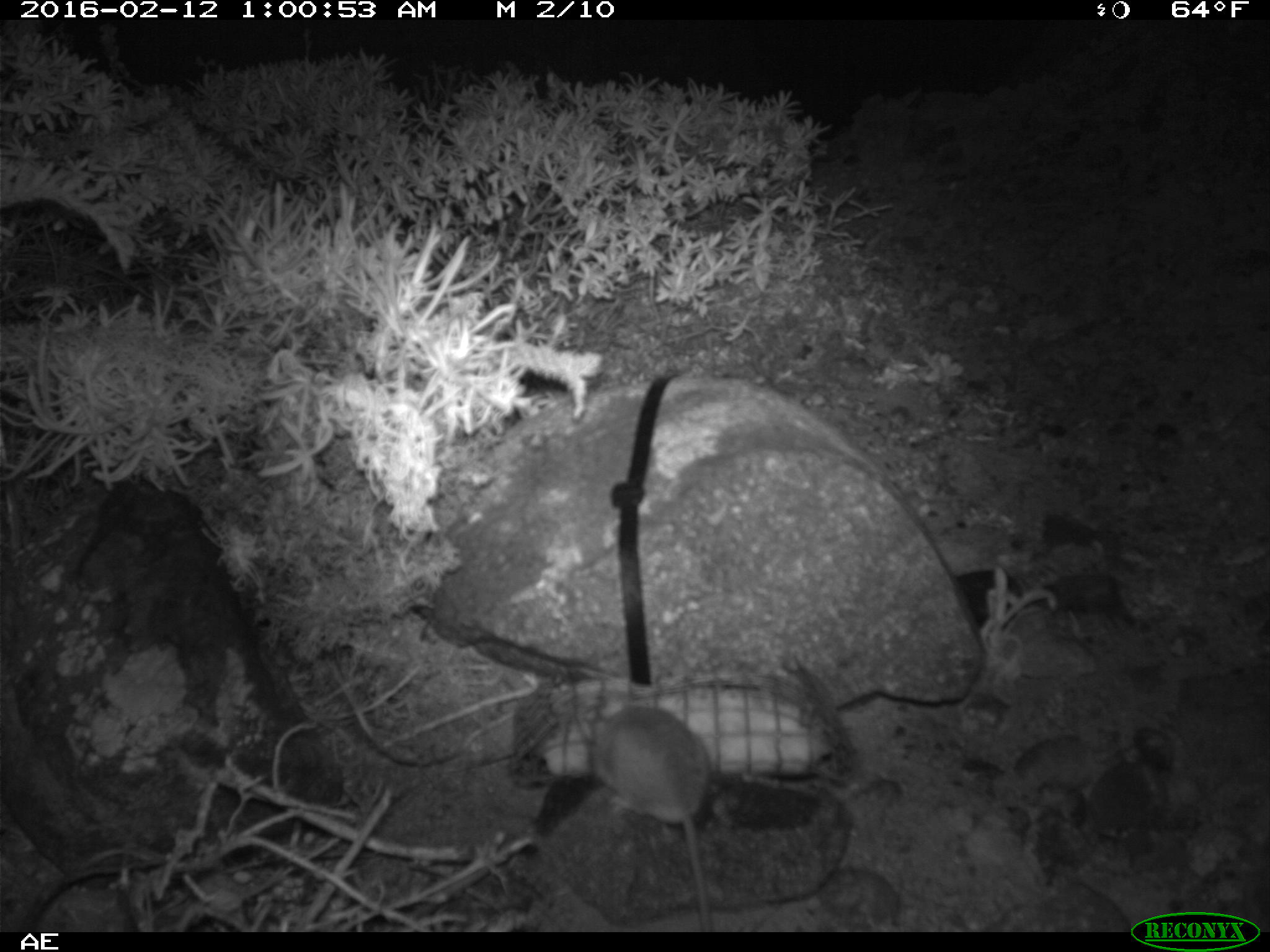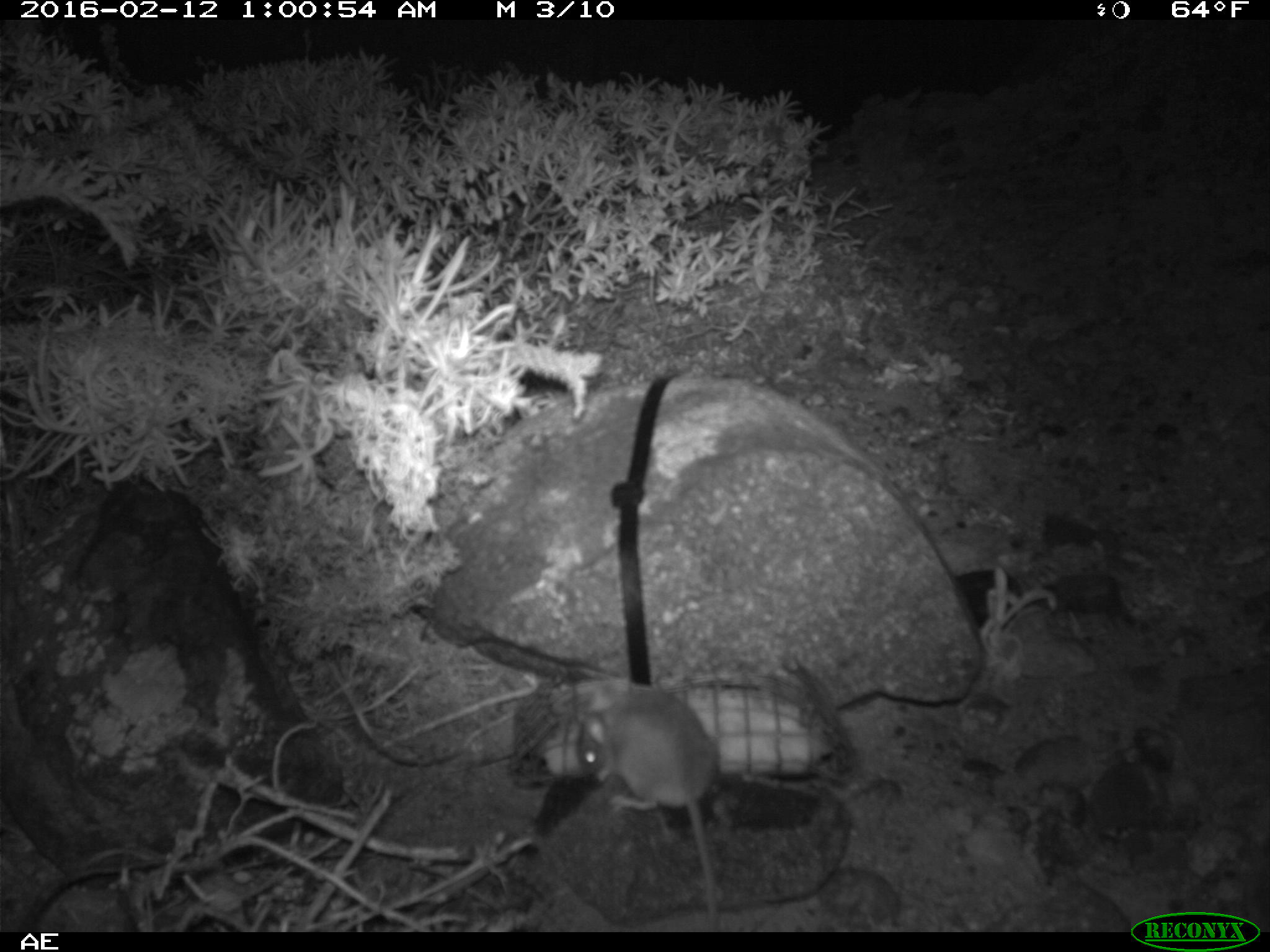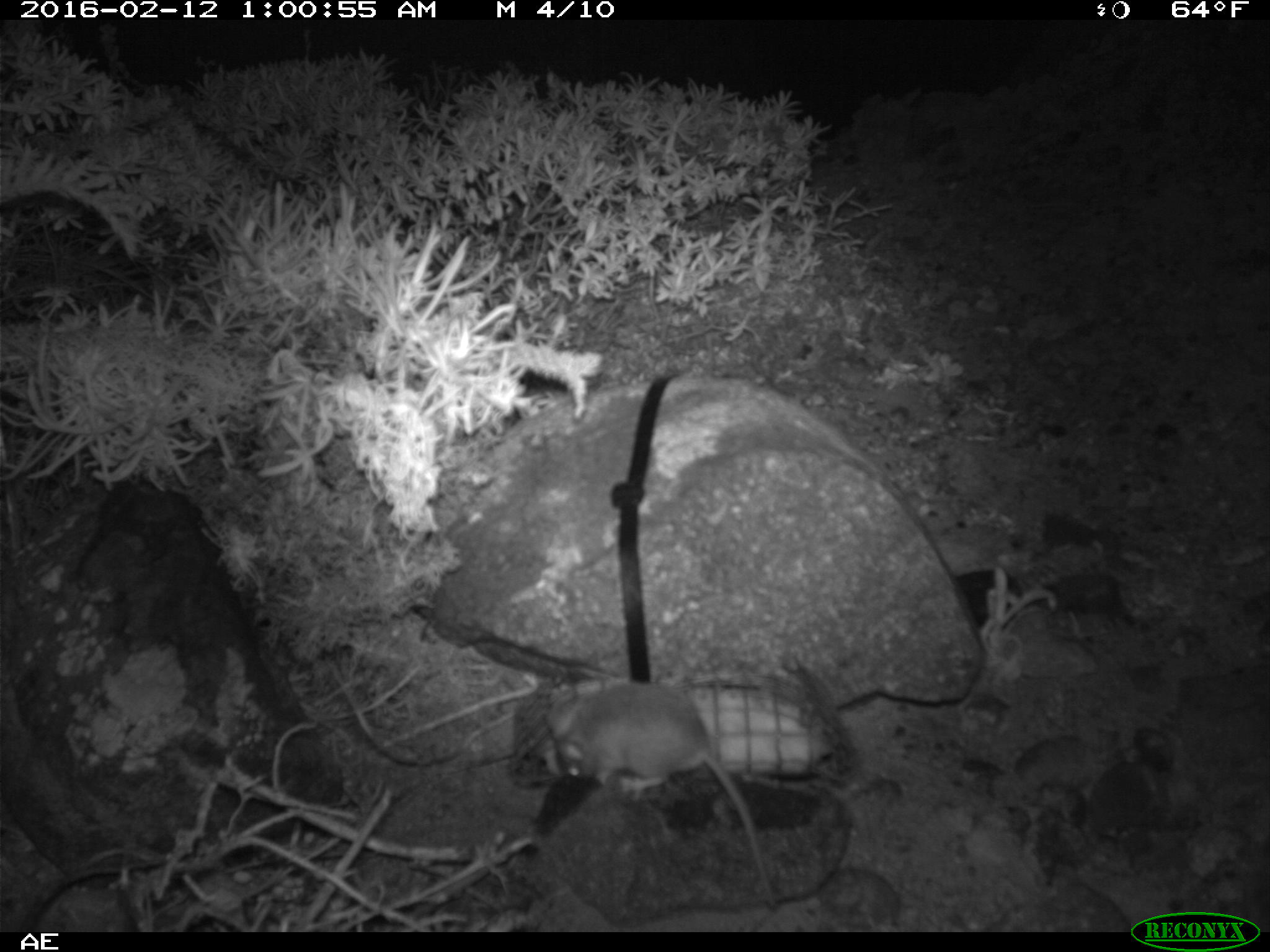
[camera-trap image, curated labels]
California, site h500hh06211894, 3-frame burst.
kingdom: Animalia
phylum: Chordata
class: Mammalia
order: Rodentia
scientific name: Rodentia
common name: rodent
Rodent (Rodentia).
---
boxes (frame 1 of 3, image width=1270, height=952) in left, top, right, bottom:
rodent: 591, 702, 713, 930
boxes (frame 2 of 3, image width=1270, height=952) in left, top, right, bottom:
rodent: 574, 689, 722, 929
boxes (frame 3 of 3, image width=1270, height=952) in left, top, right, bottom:
rodent: 531, 676, 775, 906